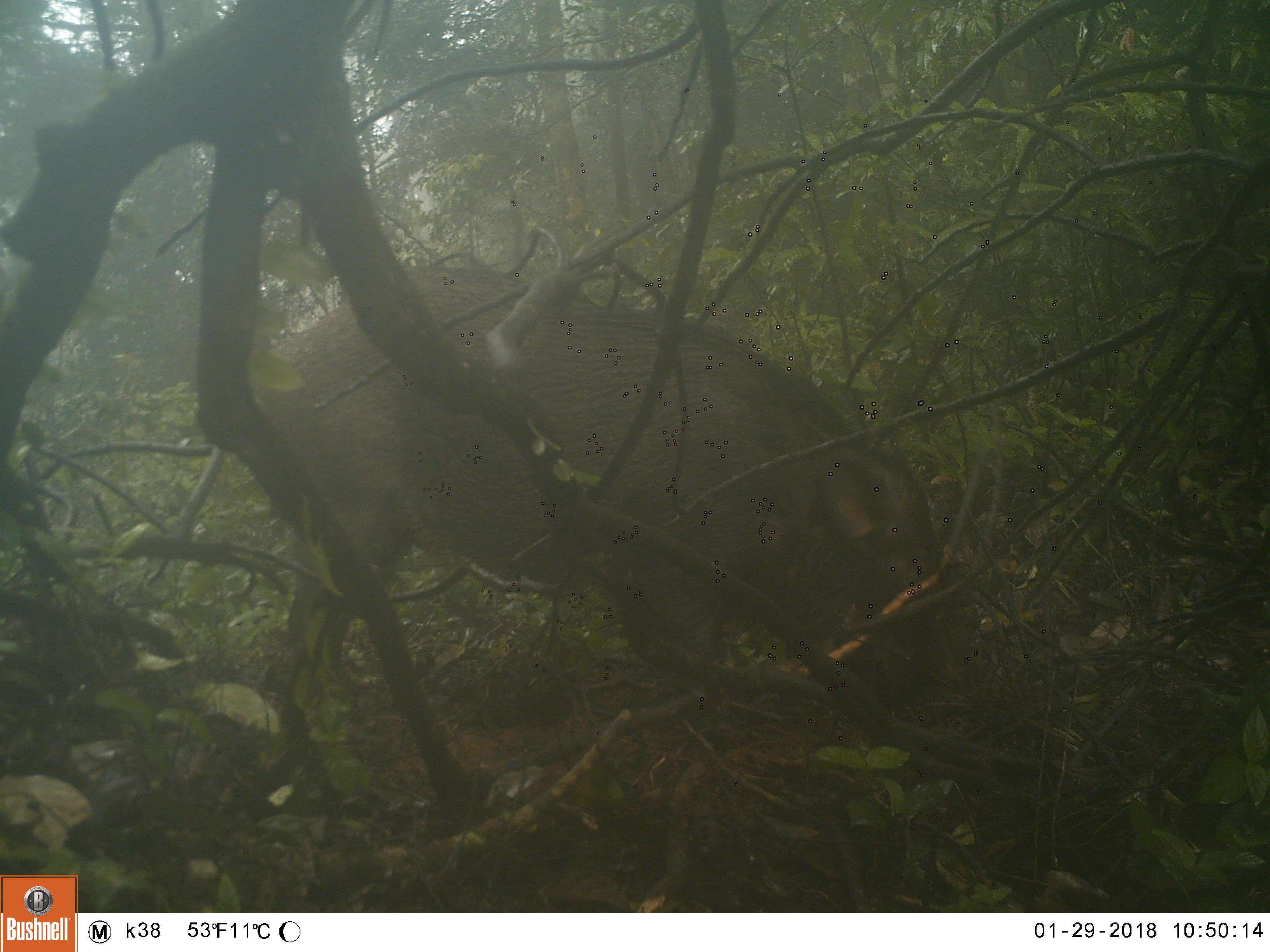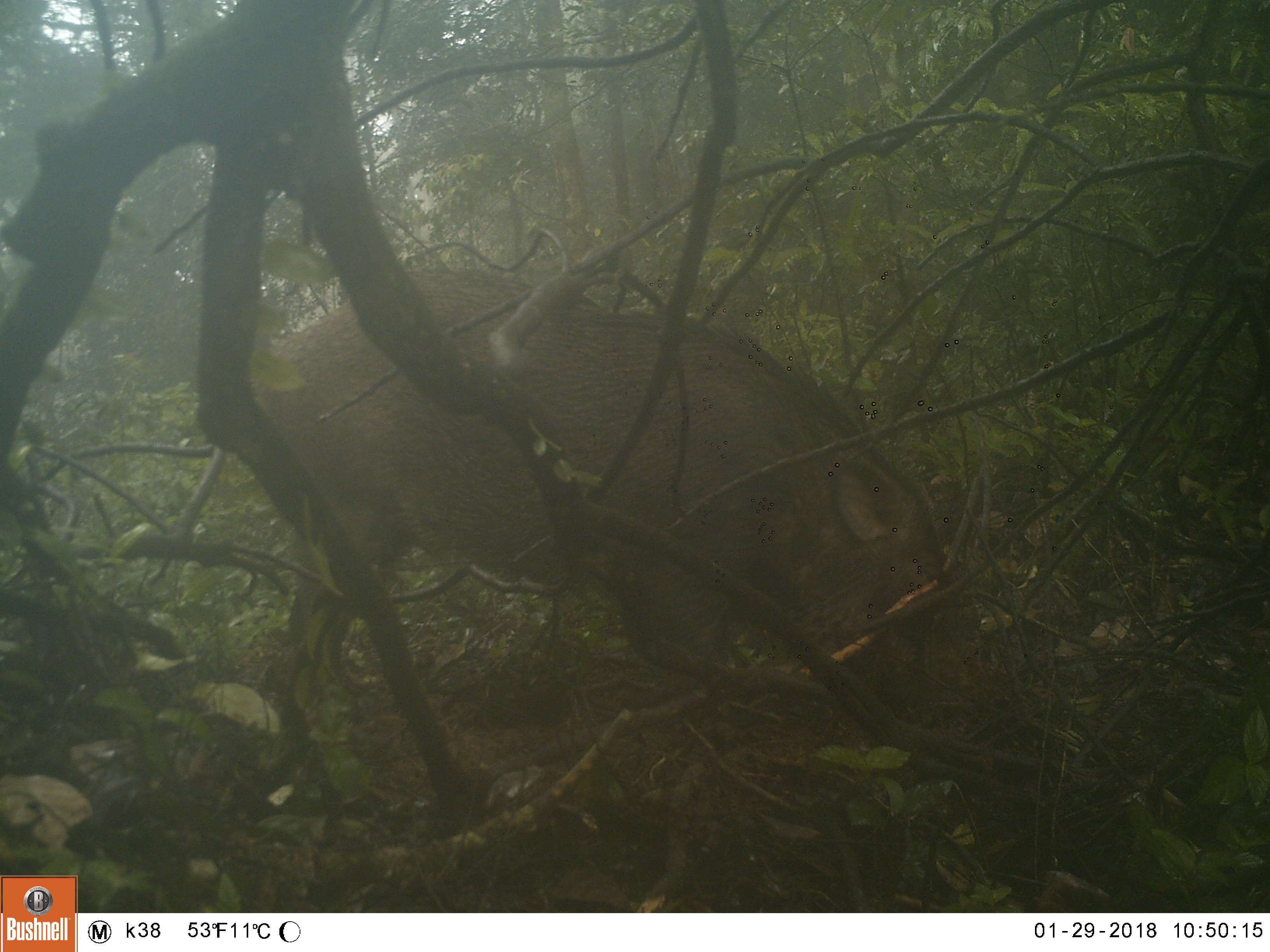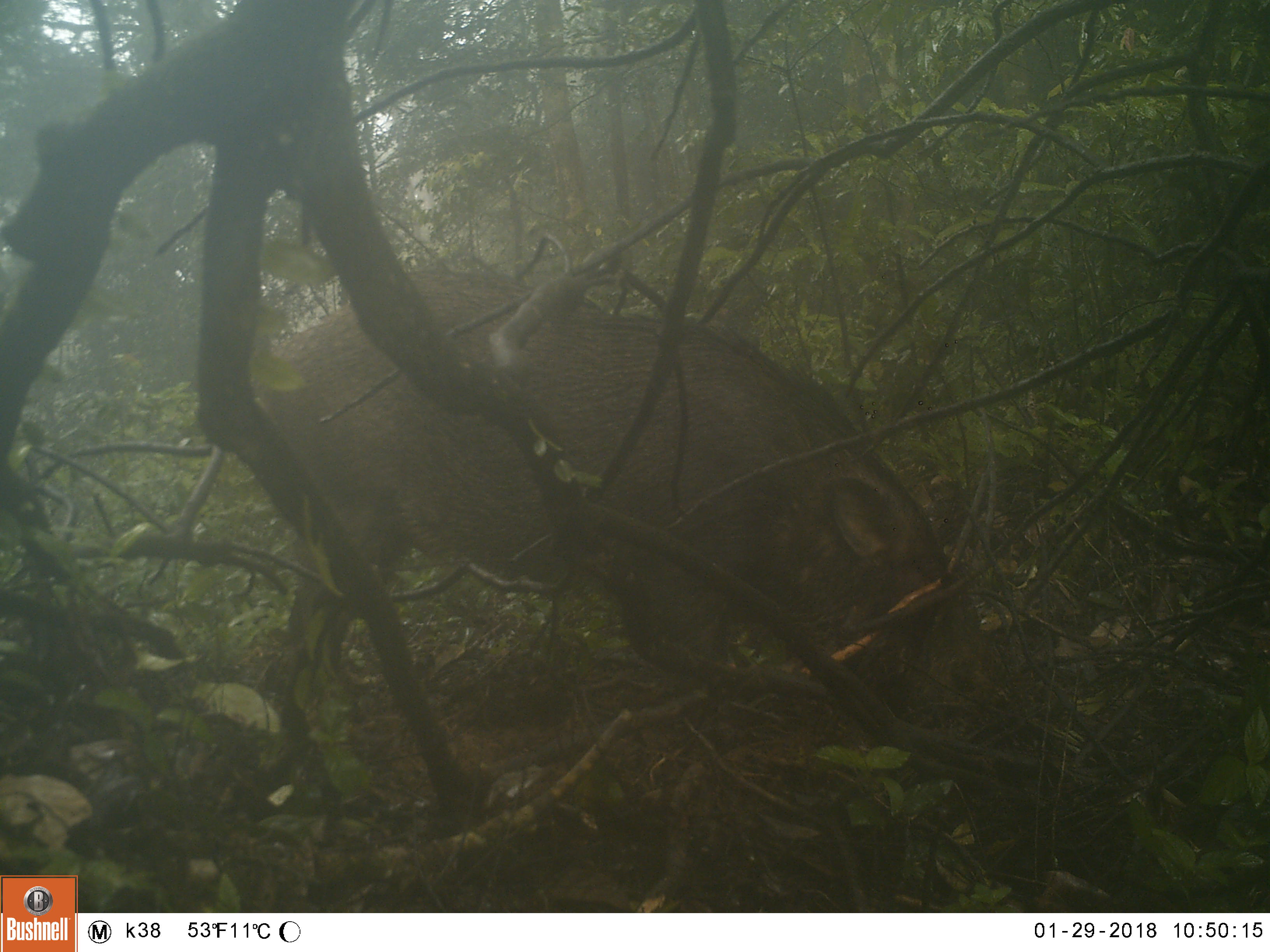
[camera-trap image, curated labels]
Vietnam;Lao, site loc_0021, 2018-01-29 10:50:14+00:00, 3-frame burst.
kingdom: Animalia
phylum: Chordata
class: Mammalia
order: Artiodactyla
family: Suidae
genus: Sus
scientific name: Sus scrofa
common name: eurasian wild pig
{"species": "eurasian wild pig (Sus scrofa)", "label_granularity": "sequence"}